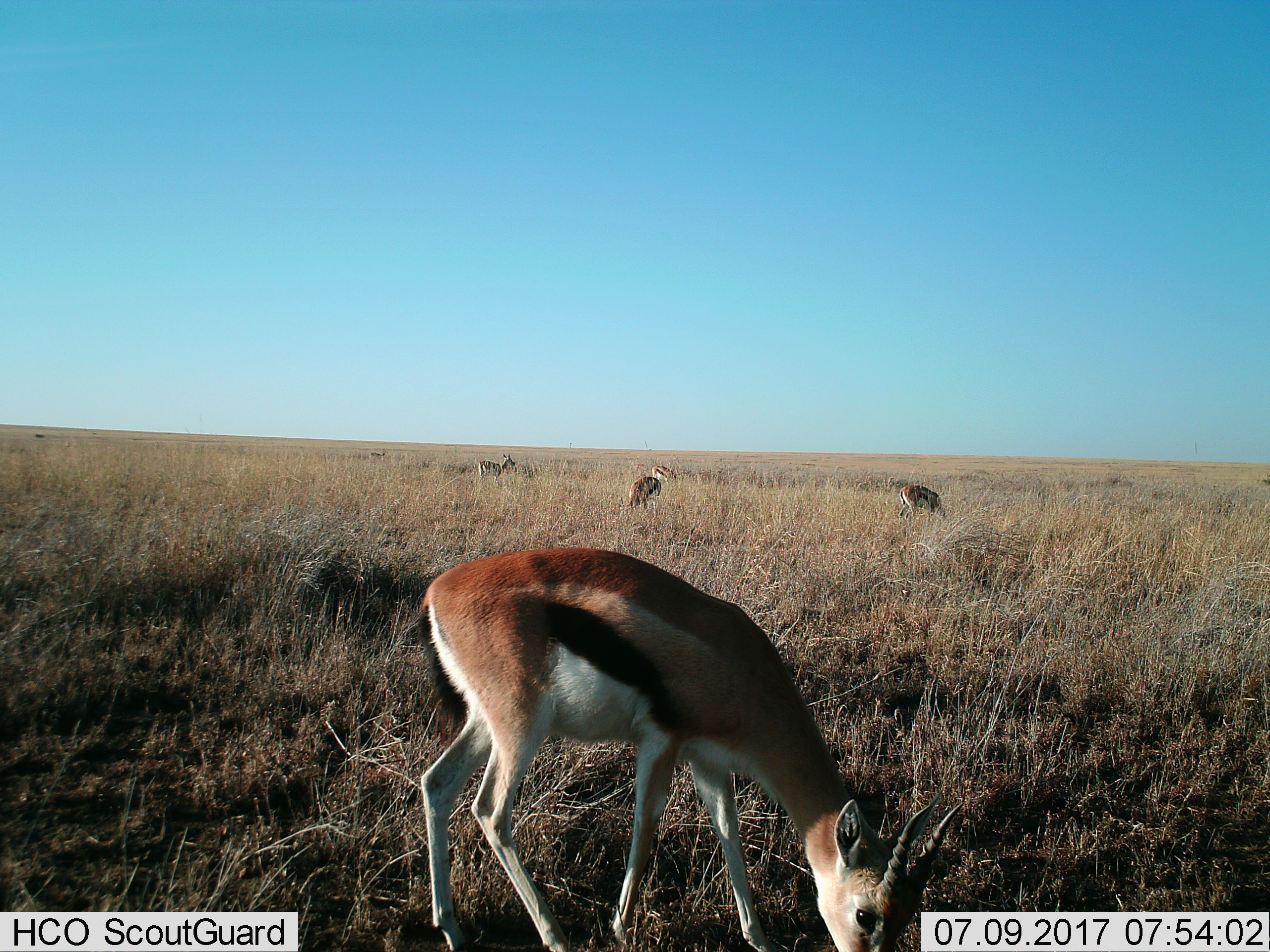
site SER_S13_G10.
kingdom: Animalia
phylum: Chordata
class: Mammalia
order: Artiodactyla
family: Bovidae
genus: Eudorcas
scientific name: Eudorcas thomsonii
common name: thomson's gazelle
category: gazellethomsons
Gazellethomsons (thomson's gazelle) (Eudorcas thomsonii), count 5. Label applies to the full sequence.